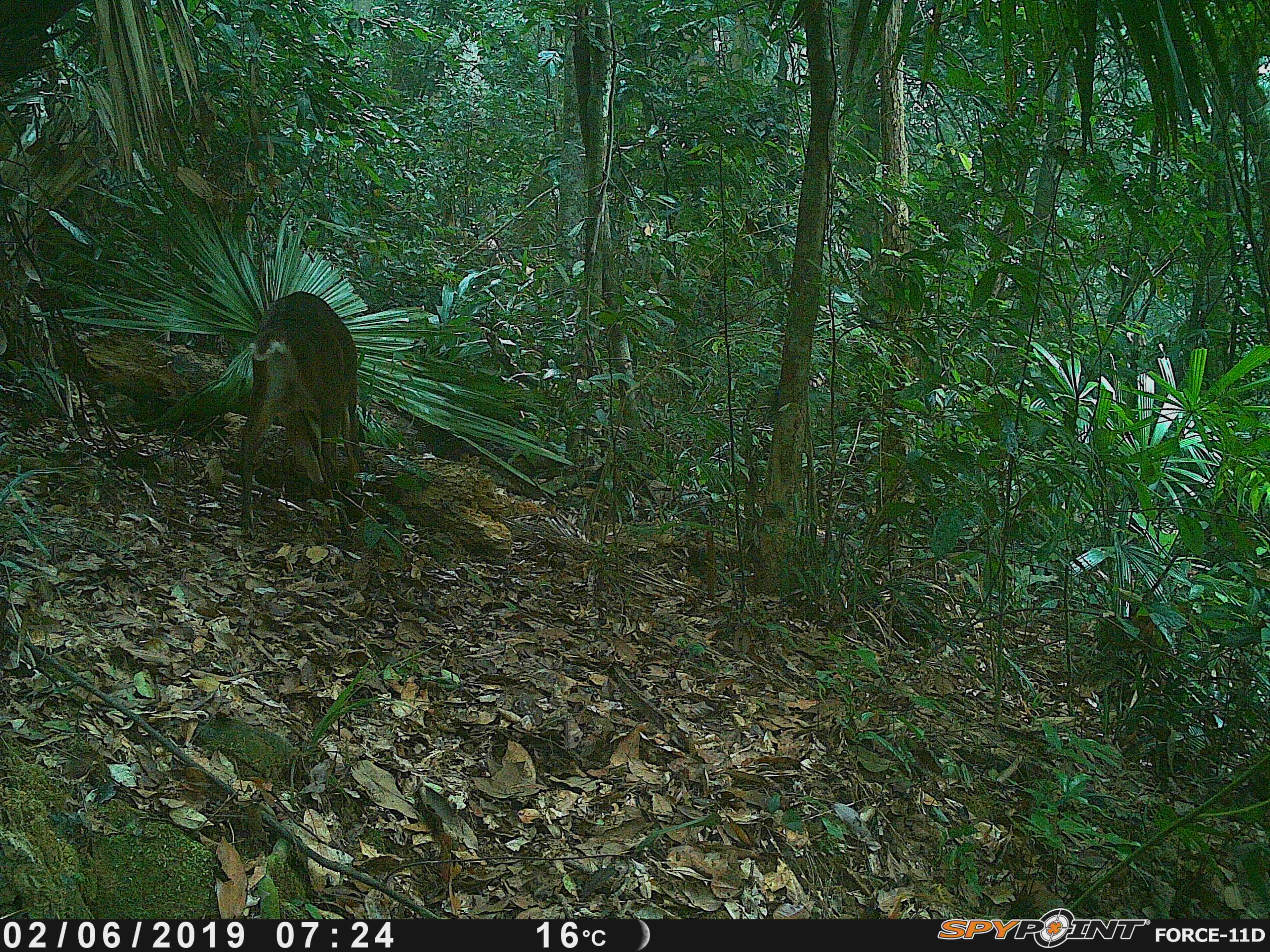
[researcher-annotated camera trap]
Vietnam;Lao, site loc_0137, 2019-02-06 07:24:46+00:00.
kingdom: Animalia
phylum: Chordata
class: Mammalia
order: Artiodactyla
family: Cervidae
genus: Muntiacus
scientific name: Muntiacus vuquangensis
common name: large-antlered muntjac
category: large antlered muntjac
Large antlered muntjac (large-antlered muntjac) (Muntiacus vuquangensis). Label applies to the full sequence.